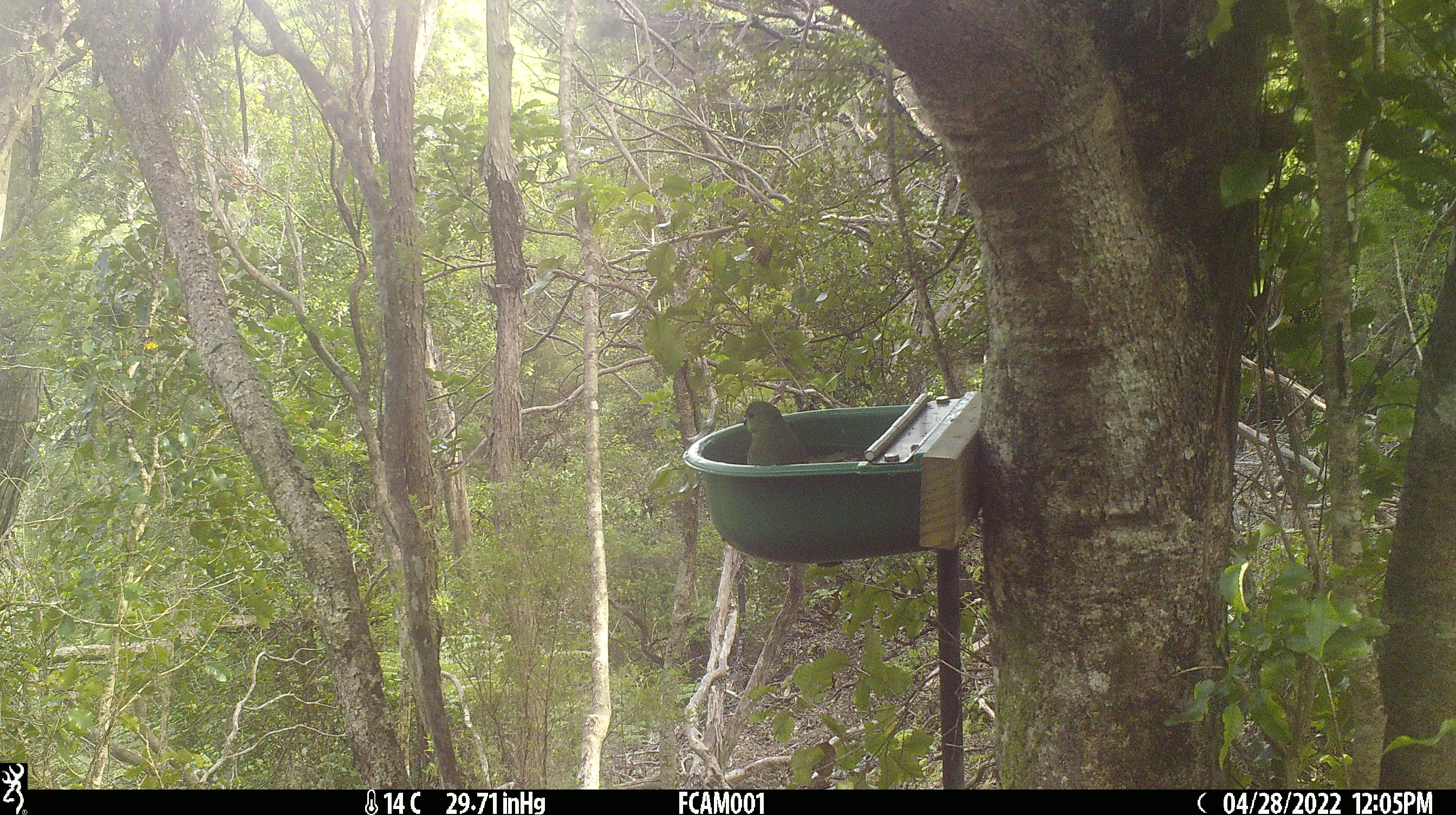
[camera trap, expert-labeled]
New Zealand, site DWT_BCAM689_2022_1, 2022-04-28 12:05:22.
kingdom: Animalia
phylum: Chordata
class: Aves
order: Psittaciformes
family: Psittaculidae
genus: Cyanoramphus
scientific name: Cyanoramphus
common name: parakeet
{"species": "parakeet (Cyanoramphus)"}